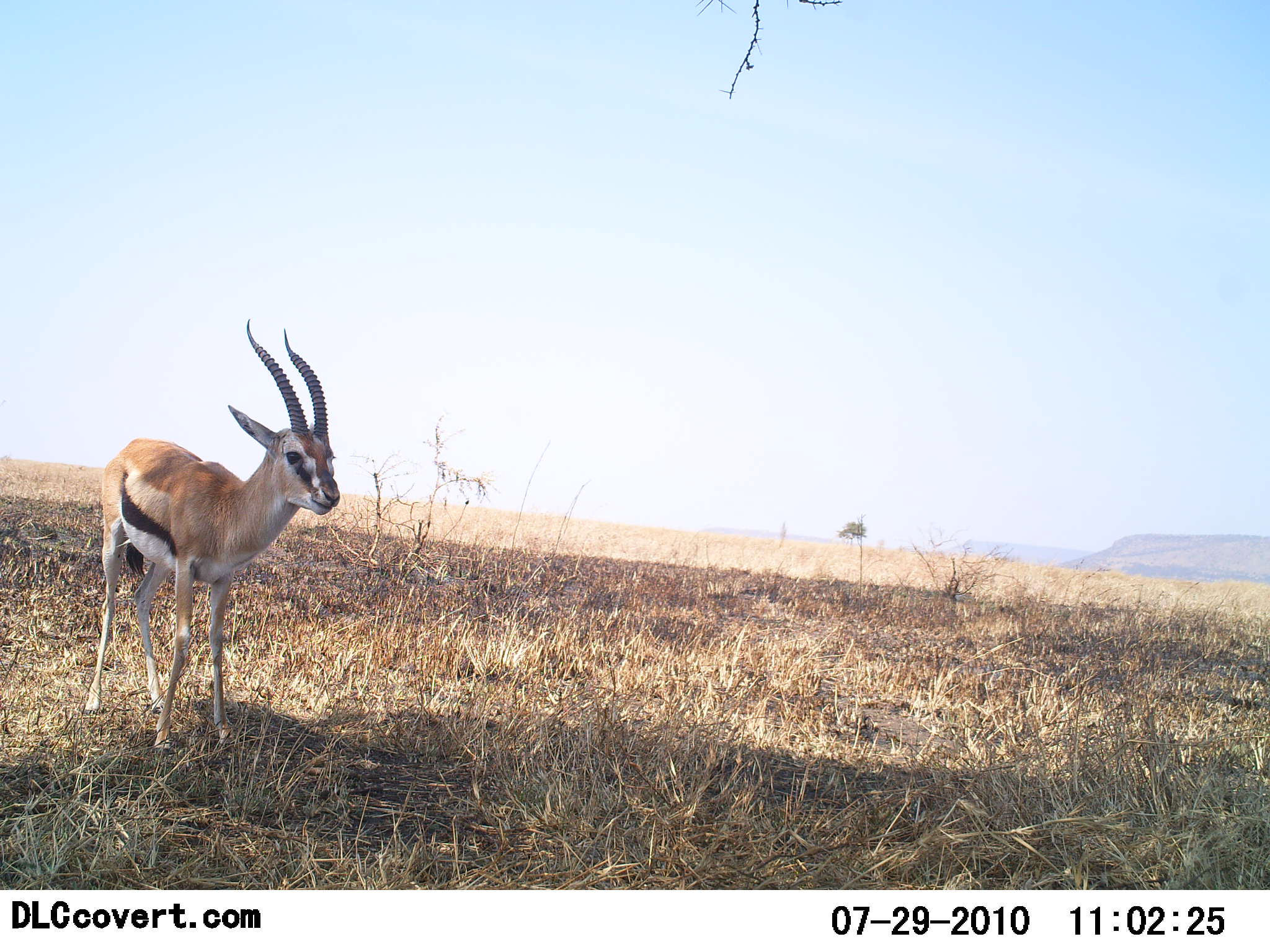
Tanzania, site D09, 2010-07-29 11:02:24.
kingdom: Animalia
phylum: Chordata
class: Mammalia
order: Artiodactyla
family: Bovidae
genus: Eudorcas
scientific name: Eudorcas thomsonii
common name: thomson's gazelle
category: gazellethomsons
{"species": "gazellethomsons (thomson's gazelle) (Eudorcas thomsonii)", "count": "1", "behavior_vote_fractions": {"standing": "100%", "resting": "0%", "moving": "0%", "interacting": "0%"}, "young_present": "8%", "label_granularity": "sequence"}